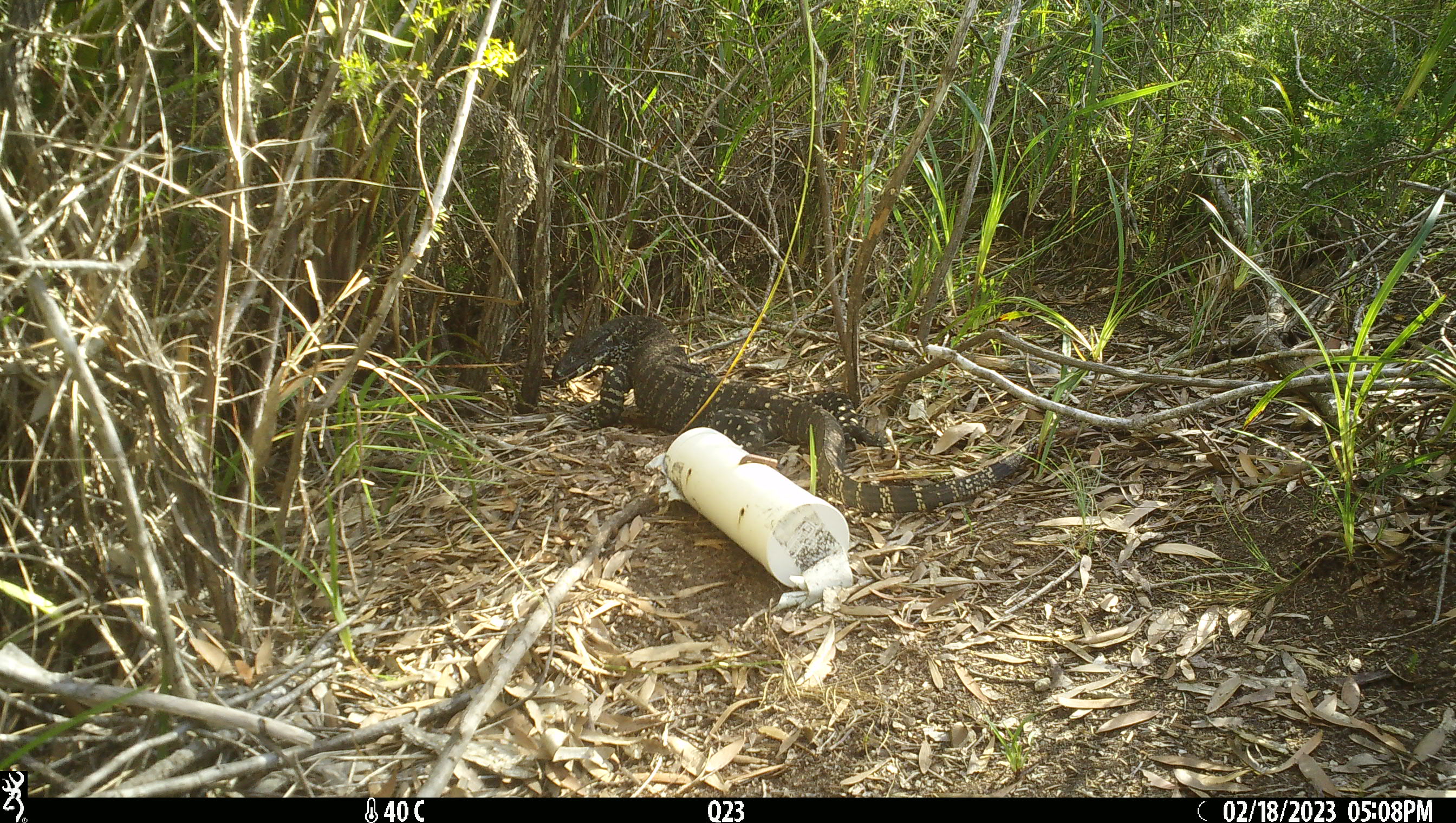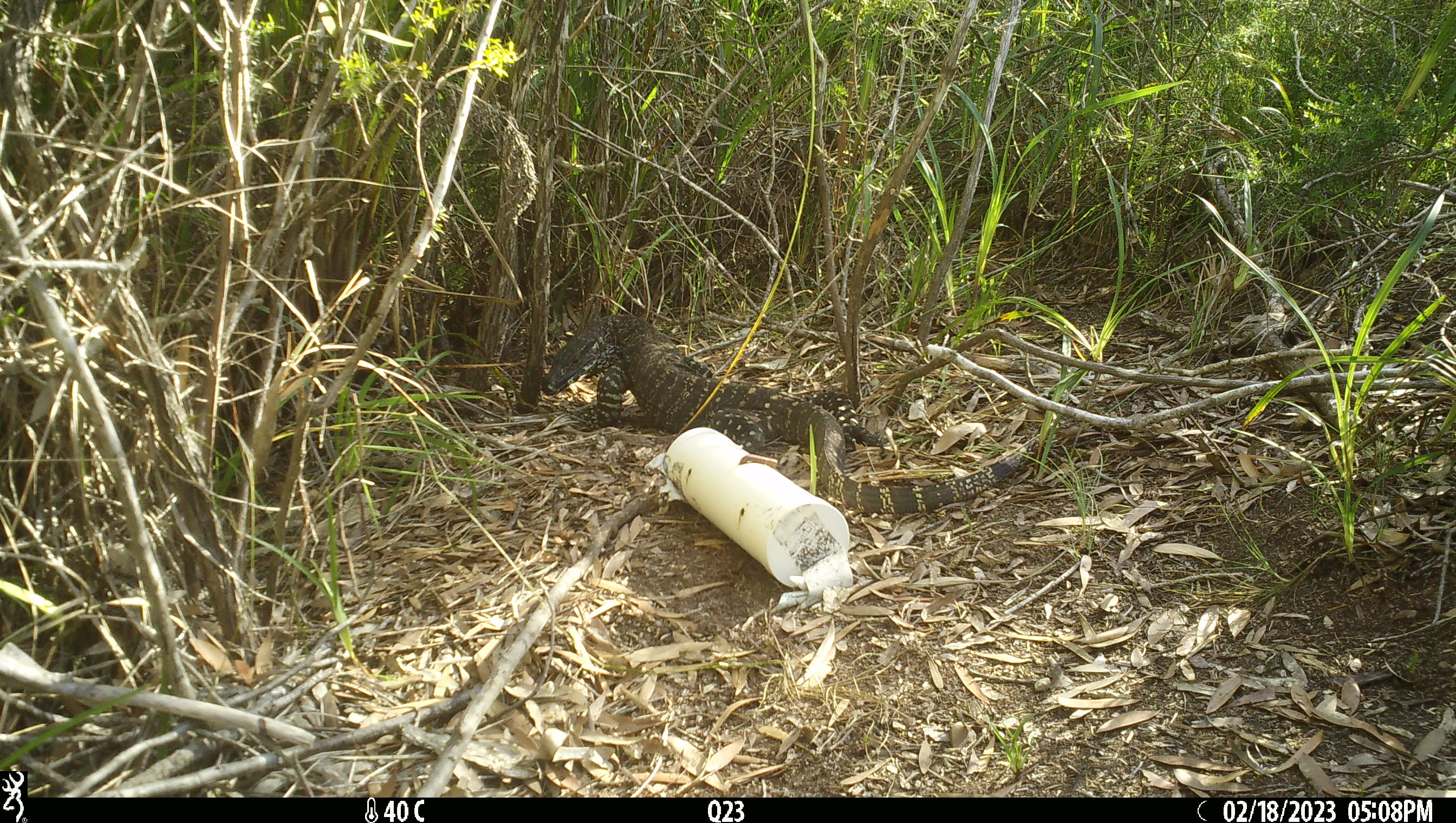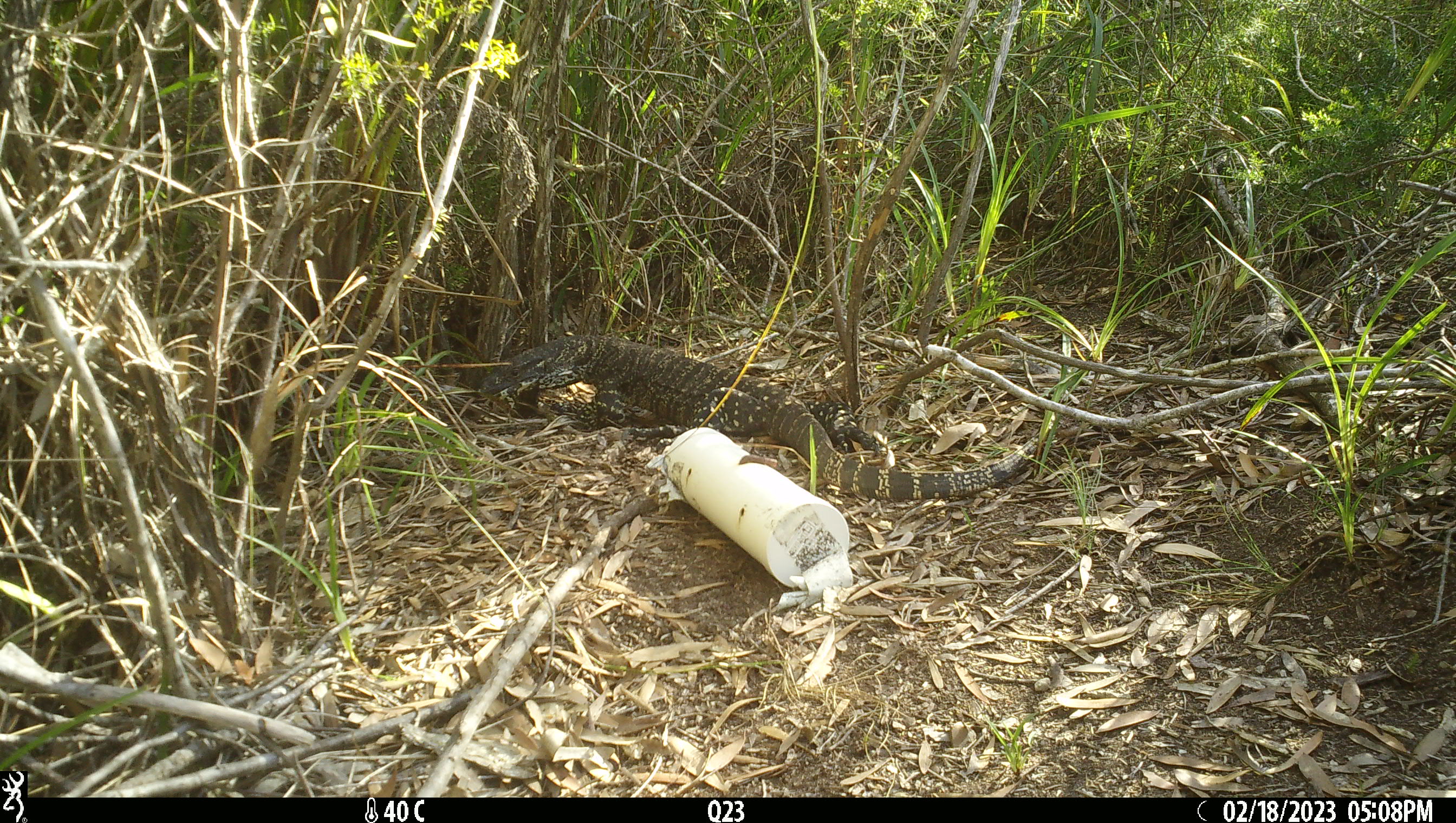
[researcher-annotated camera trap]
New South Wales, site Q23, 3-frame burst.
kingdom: Animalia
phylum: Chordata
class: Reptilia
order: Squamata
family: Varanidae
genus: Varanus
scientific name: Varanus varius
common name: lace monitor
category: goanna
Goanna (lace monitor) (Varanus varius).